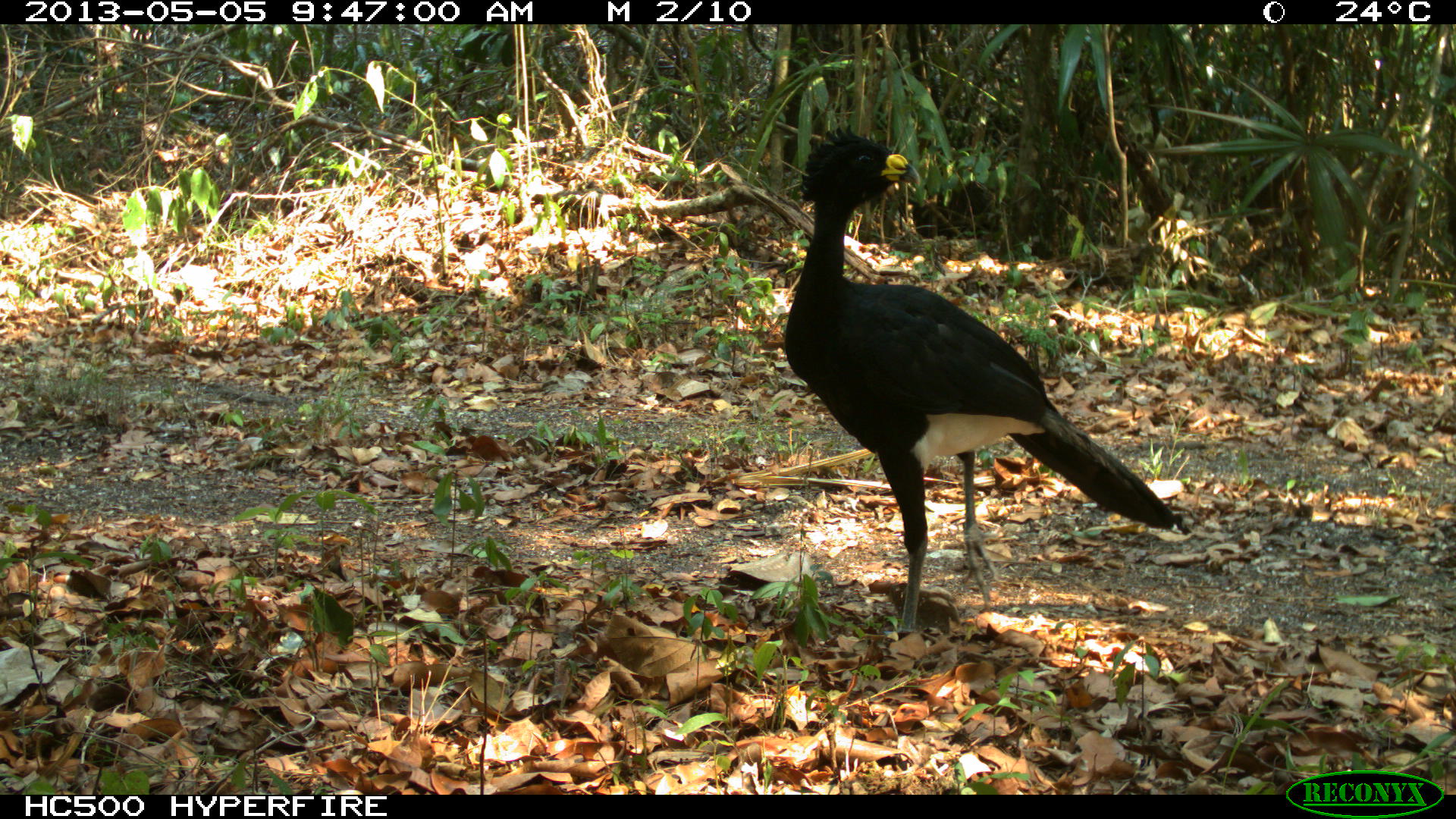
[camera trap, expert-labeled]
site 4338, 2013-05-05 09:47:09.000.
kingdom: Animalia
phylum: Chordata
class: Aves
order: Galliformes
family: Cracidae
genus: Crax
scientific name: Crax rubra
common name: great curassow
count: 1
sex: male